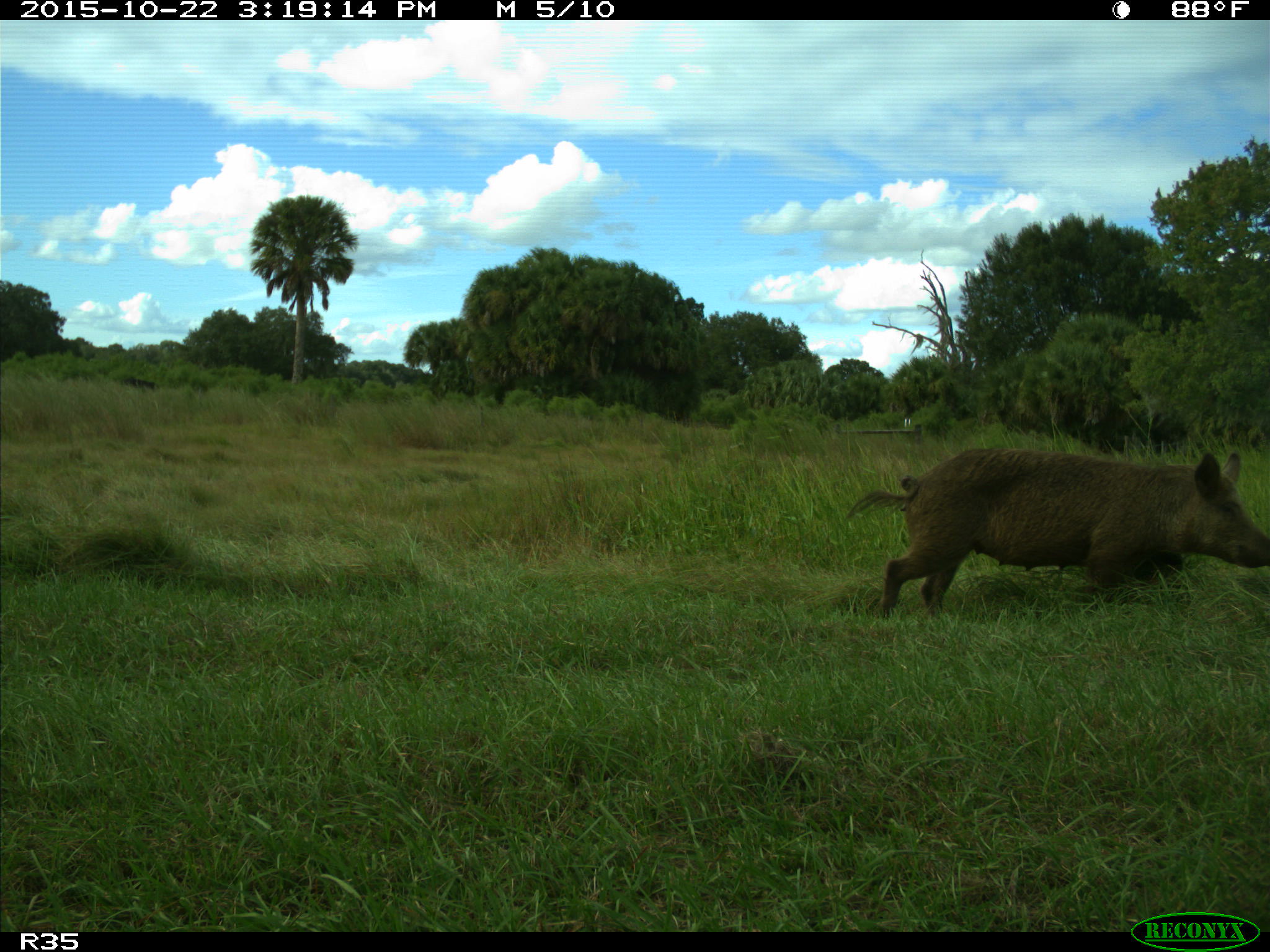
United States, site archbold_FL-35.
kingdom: Animalia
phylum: Chordata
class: Mammalia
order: Artiodactyla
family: Suidae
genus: Sus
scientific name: Sus scrofa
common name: wild boar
Sus scrofa (wild boar).